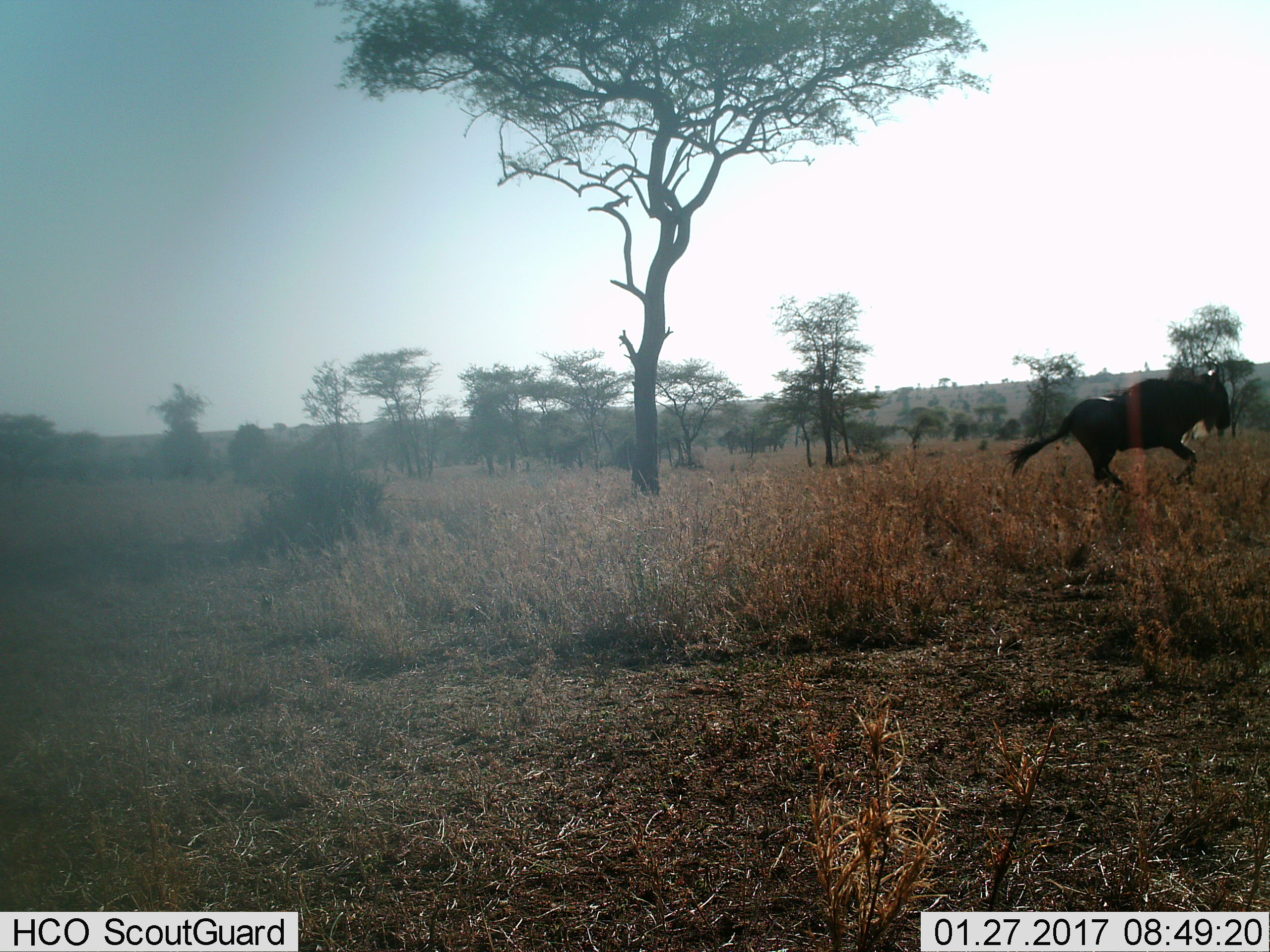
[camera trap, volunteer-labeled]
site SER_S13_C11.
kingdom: Animalia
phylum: Chordata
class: Mammalia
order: Artiodactyla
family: Bovidae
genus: Connochaetes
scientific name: Connochaetes taurinus taurinus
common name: blue wildebeest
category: wildebeestblue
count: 1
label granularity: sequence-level